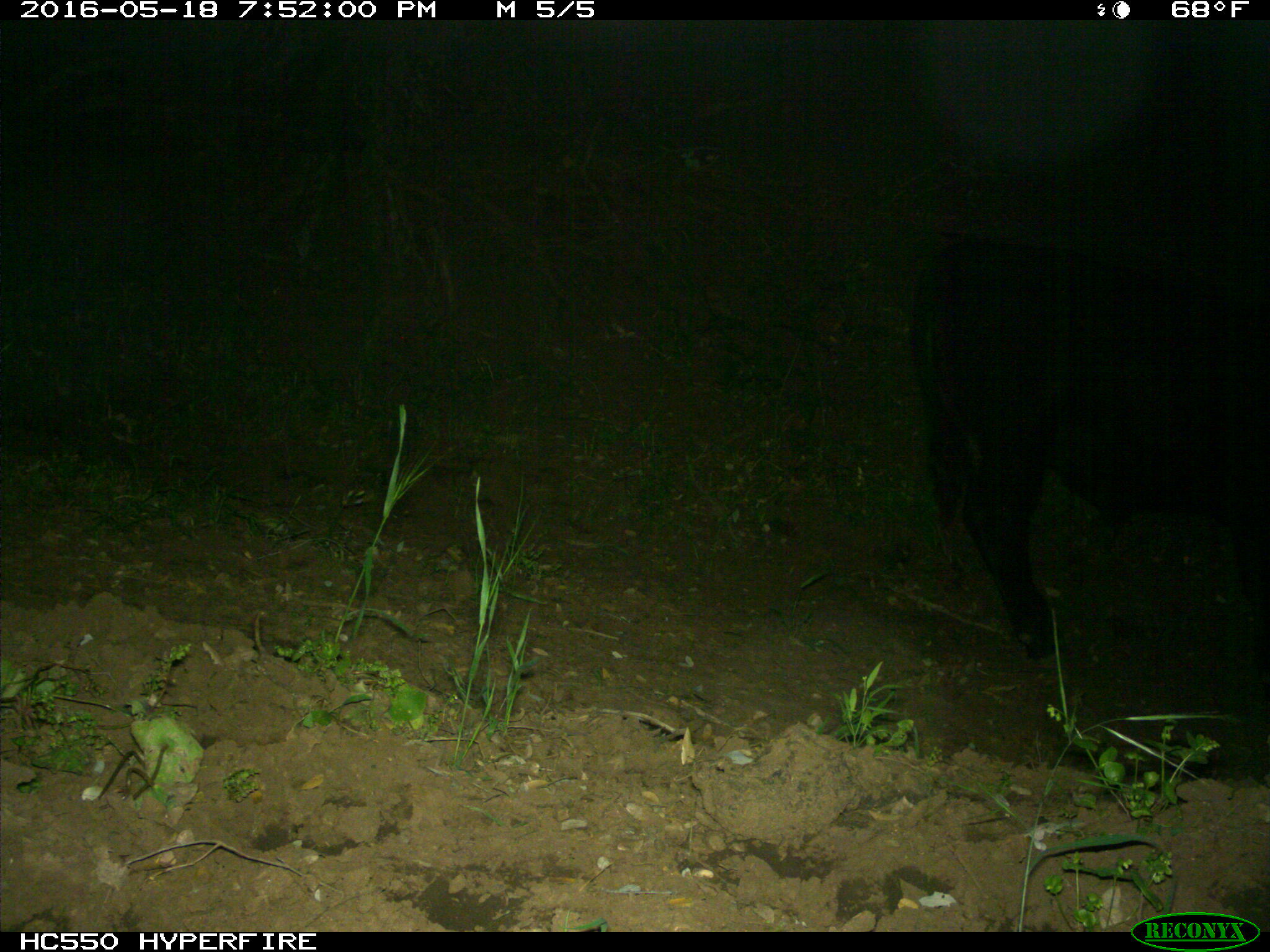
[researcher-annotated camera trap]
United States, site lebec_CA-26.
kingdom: Animalia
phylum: Chordata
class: Mammalia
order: Artiodactyla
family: Bovidae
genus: Bos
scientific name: Bos taurus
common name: domestic cow